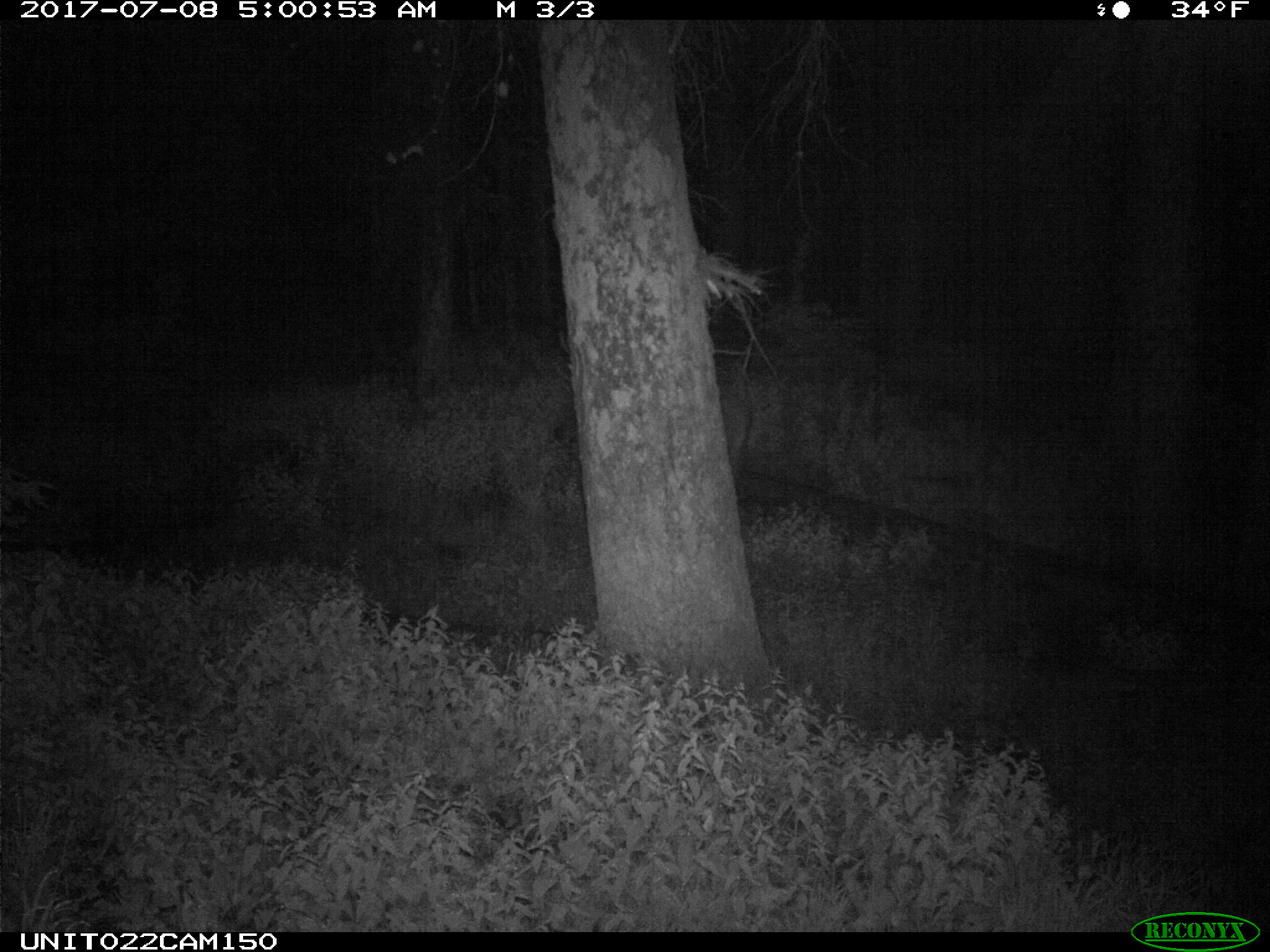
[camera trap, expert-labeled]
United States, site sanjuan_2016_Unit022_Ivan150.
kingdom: Animalia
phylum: Chordata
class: Mammalia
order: Artiodactyla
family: Cervidae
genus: Cervus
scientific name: Cervus elaphus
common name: red deer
Cervus elaphus (red deer).